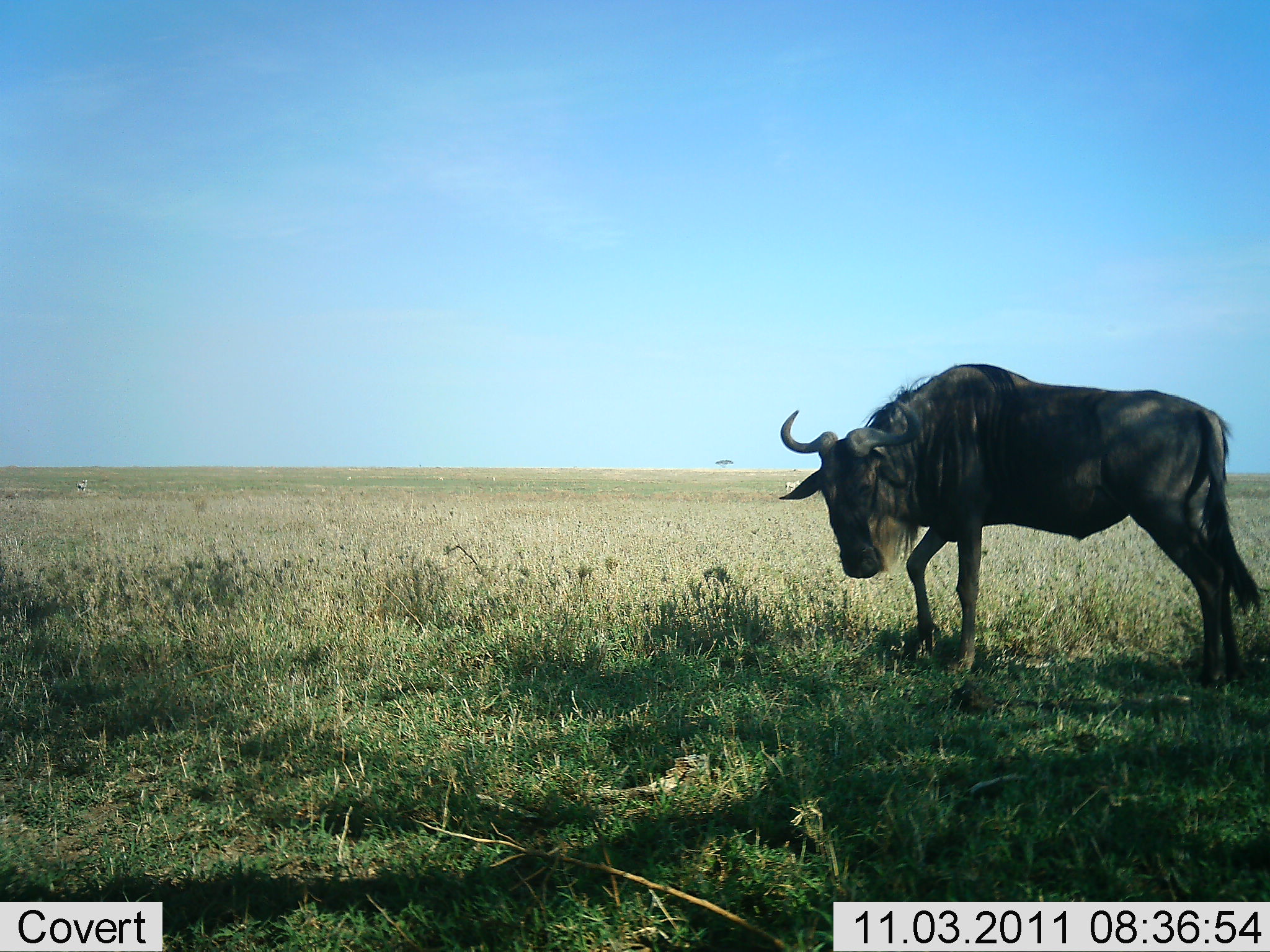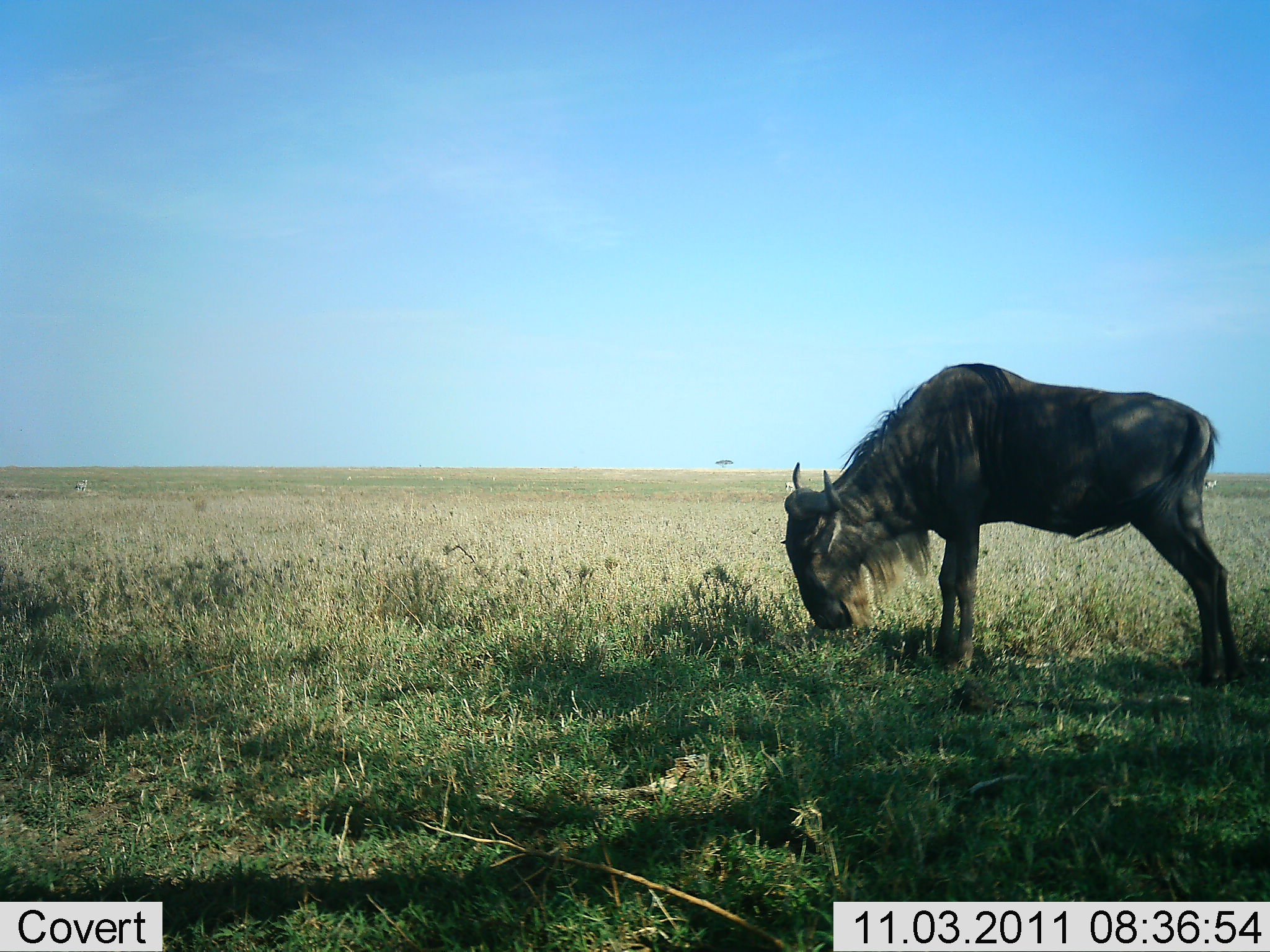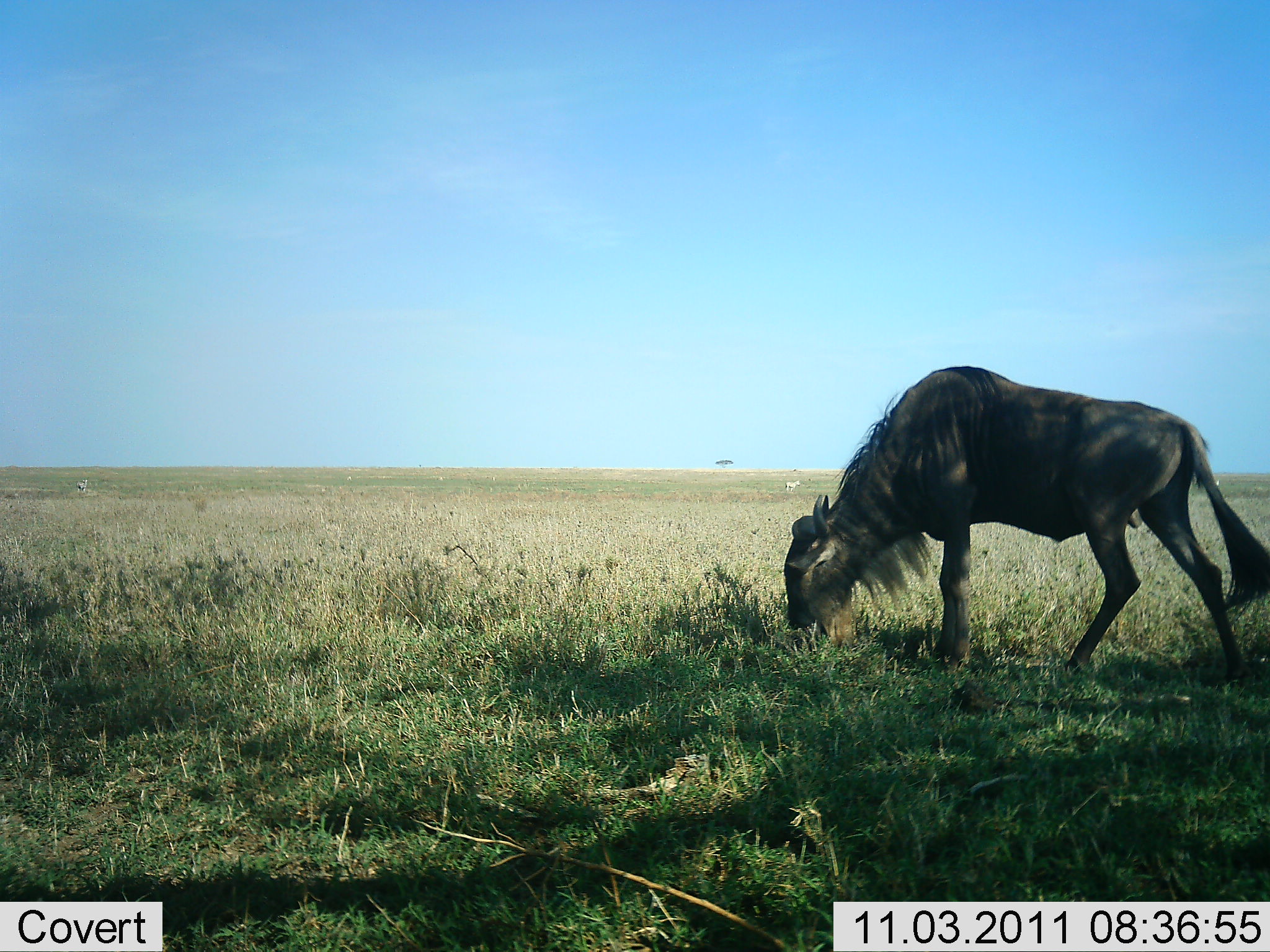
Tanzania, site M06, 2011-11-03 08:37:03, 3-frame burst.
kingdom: Animalia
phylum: Chordata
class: Mammalia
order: Artiodactyla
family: Bovidae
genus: Connochaetes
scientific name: Connochaetes taurinus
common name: blue wildebeest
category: wildebeest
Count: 1.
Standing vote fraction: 8%.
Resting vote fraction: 0%.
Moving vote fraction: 0%.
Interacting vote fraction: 0%.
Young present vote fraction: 0%.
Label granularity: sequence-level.